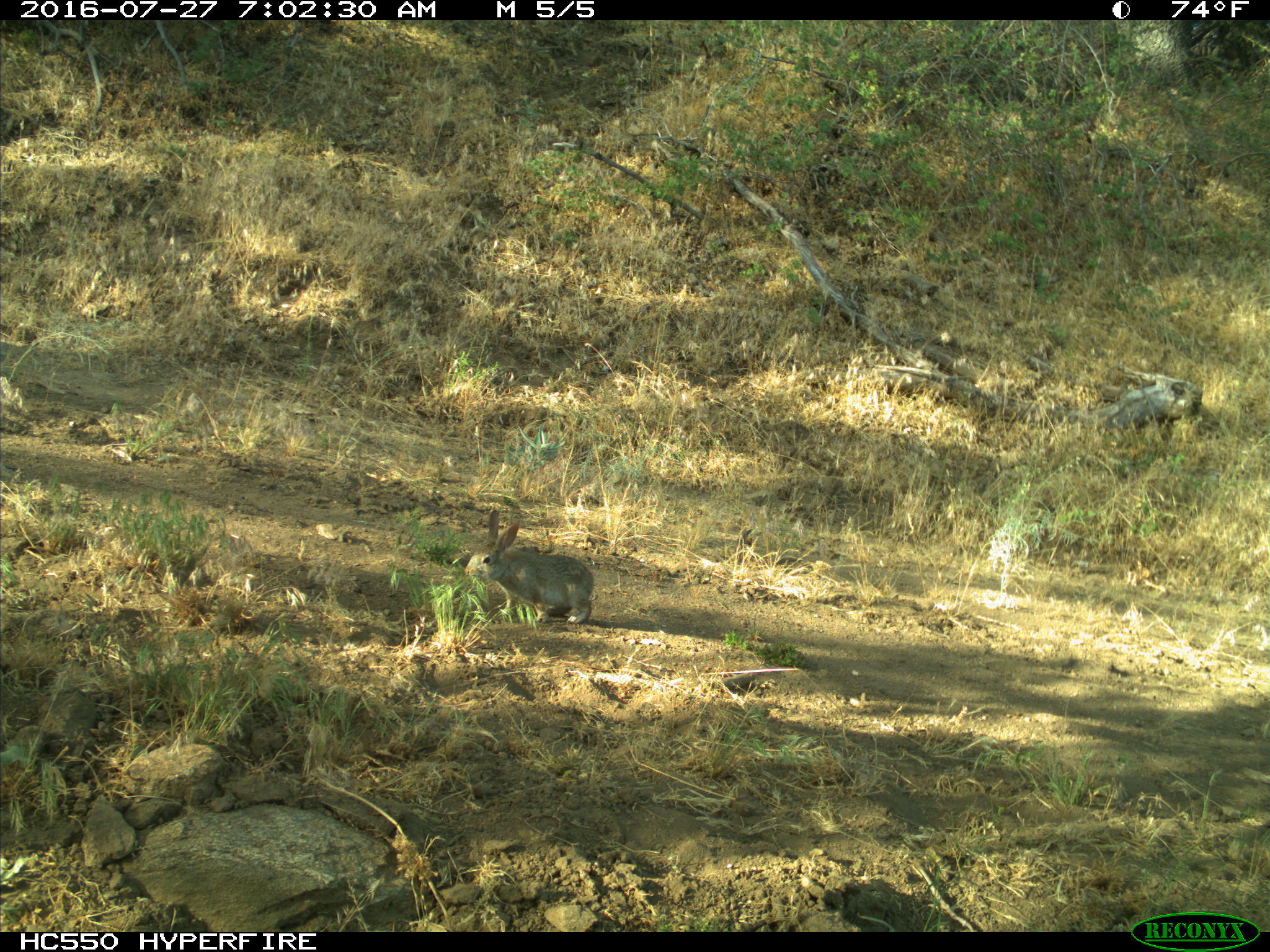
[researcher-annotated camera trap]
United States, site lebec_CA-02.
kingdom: Animalia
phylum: Chordata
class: Mammalia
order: Lagomorpha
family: Leporidae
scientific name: Leporidae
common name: rabbits and hares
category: unidentified rabbit